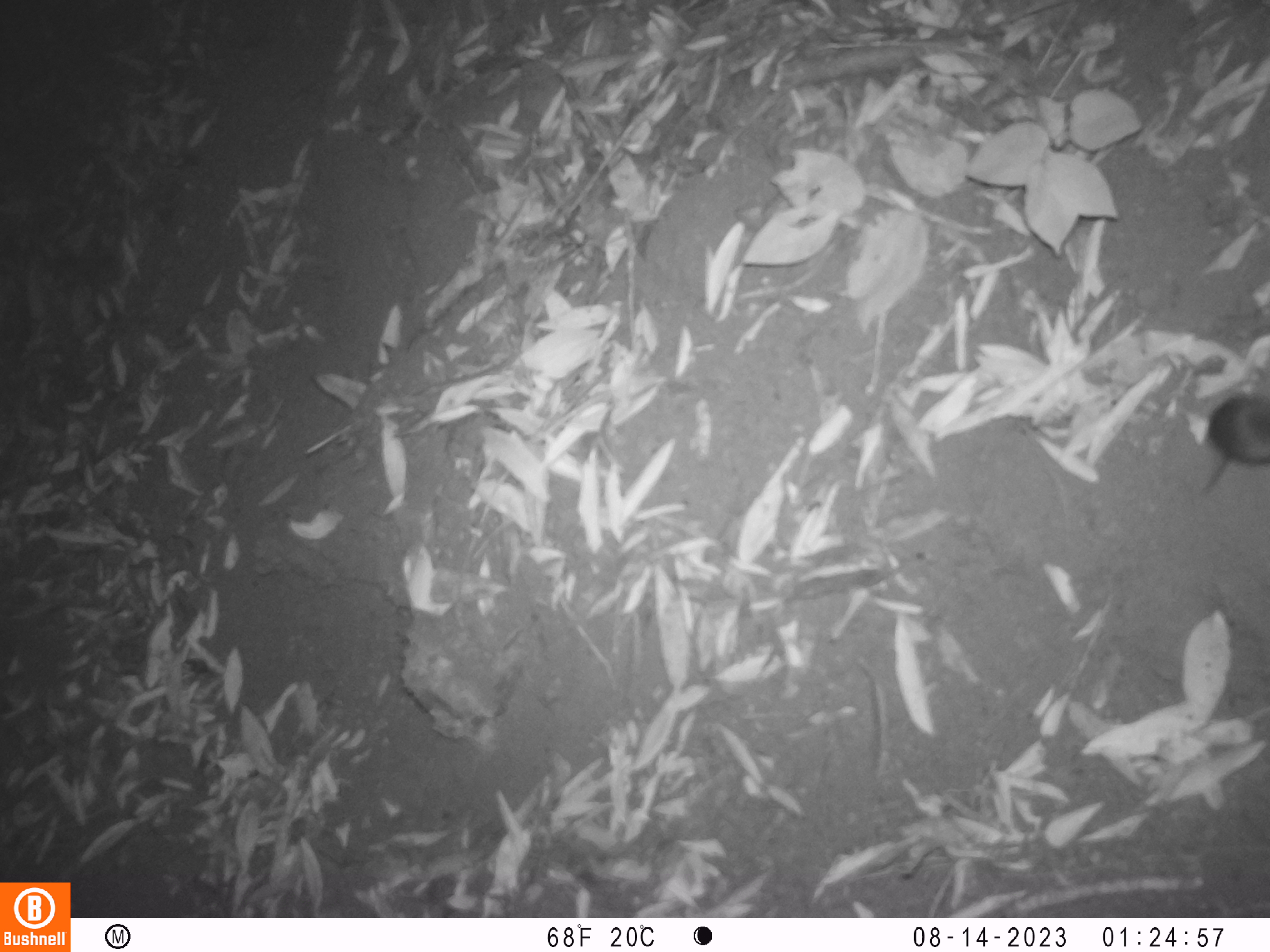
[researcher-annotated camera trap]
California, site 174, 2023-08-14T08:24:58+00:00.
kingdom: Animalia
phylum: Chordata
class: Mammalia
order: Rodentia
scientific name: Rodentia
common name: mouse or rat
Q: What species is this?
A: Mouse or rat (Rodentia).